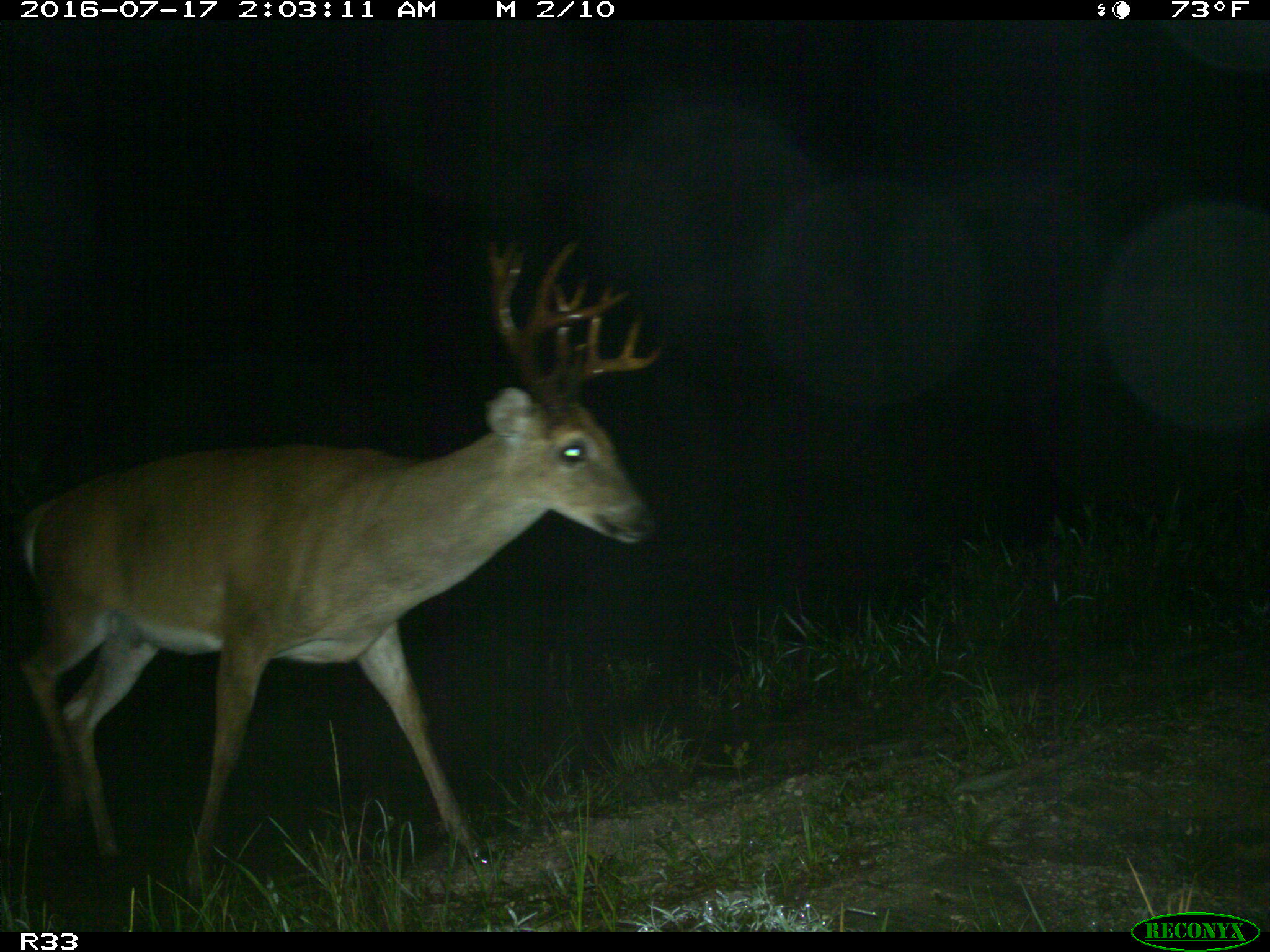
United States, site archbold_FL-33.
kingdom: Animalia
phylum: Chordata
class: Mammalia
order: Artiodactyla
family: Cervidae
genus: Odocoileus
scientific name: Odocoileus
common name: deer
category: unidentified deer